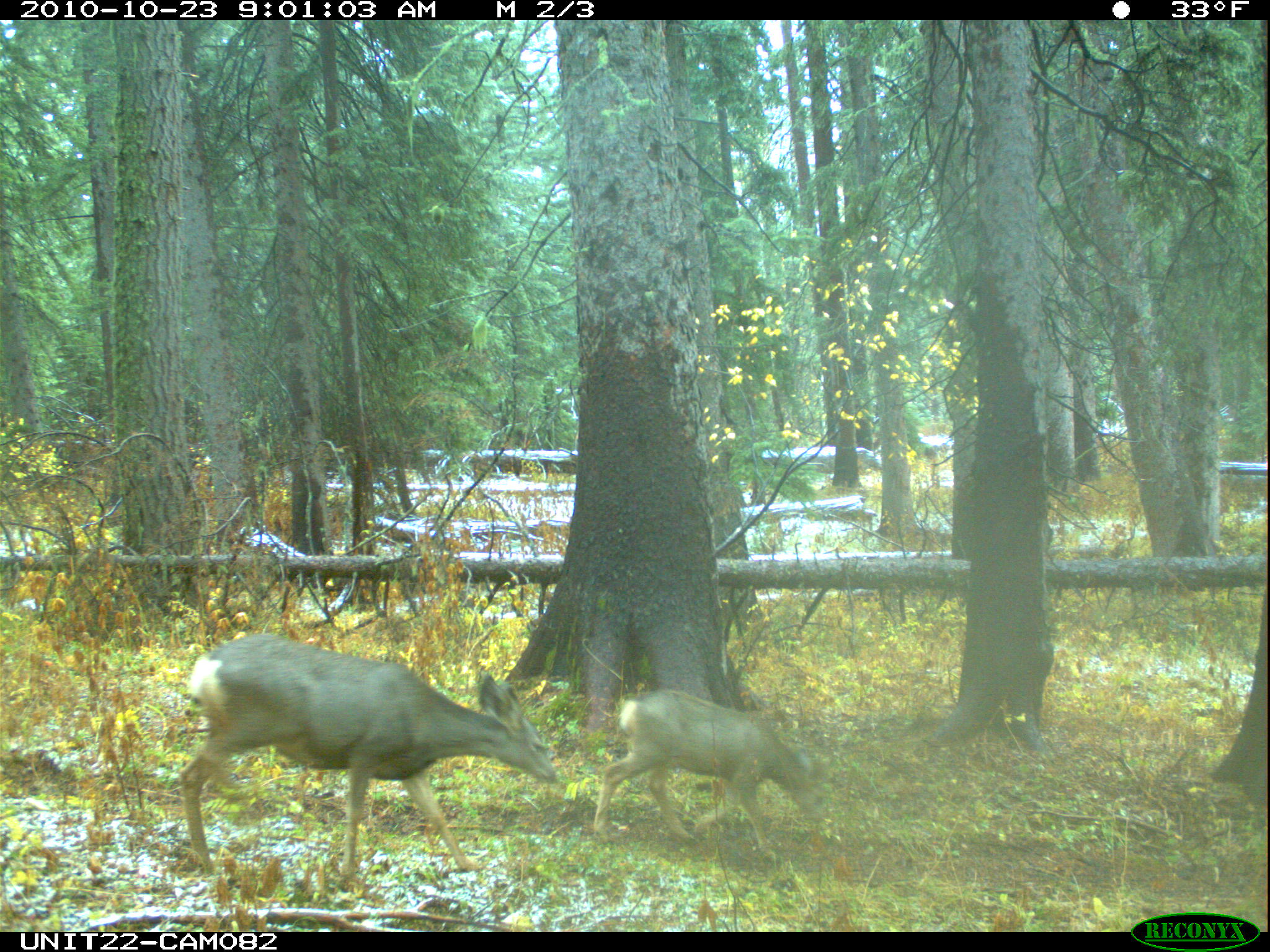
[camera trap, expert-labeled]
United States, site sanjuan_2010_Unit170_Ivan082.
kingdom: Animalia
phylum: Chordata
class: Mammalia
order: Artiodactyla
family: Cervidae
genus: Odocoileus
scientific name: Odocoileus hemionus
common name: mule deer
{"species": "Odocoileus hemionus (mule deer)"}